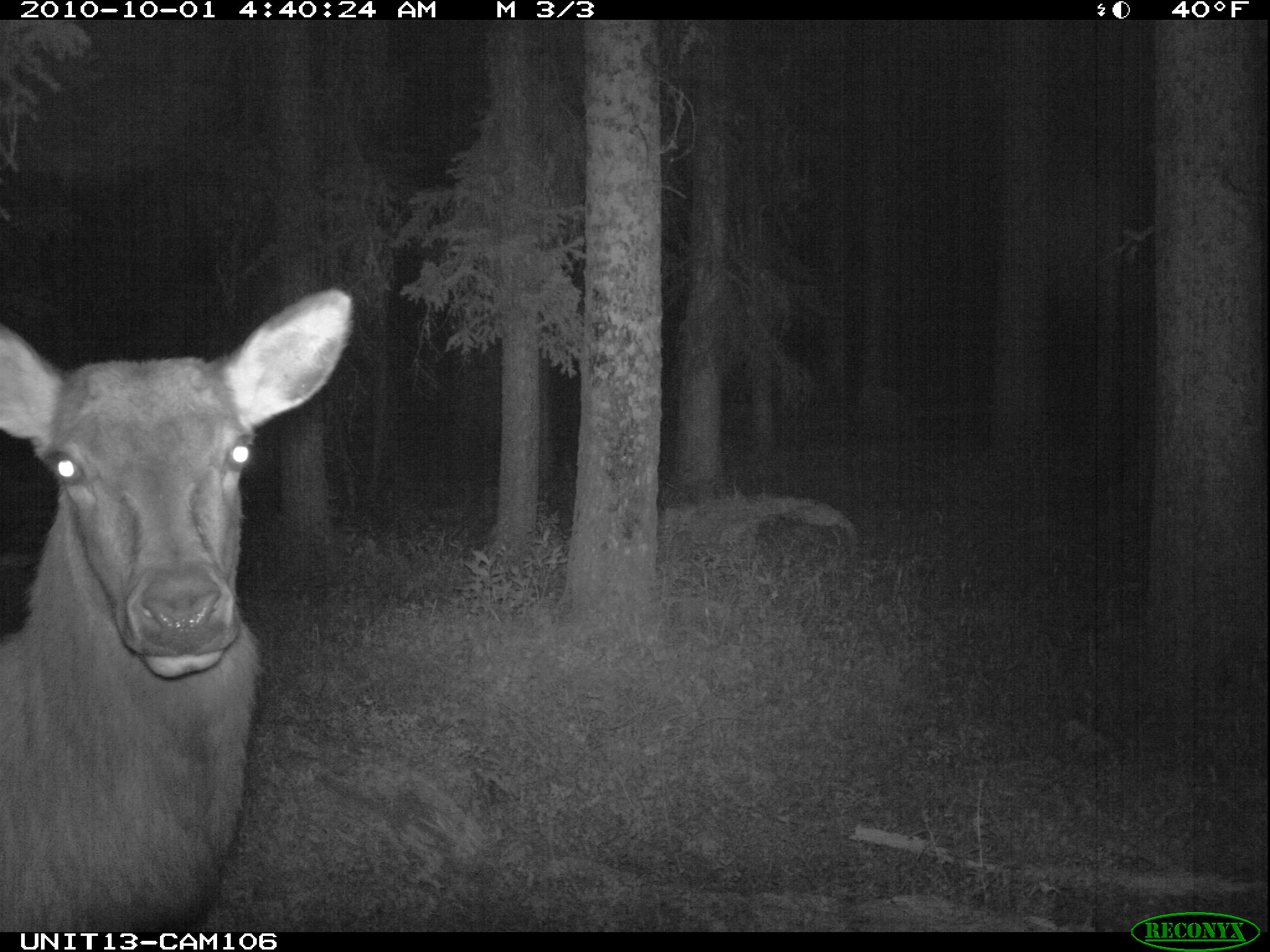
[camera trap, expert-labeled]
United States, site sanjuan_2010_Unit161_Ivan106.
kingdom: Animalia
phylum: Chordata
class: Mammalia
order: Artiodactyla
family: Cervidae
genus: Cervus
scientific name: Cervus elaphus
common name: red deer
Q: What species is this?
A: Cervus elaphus (red deer).